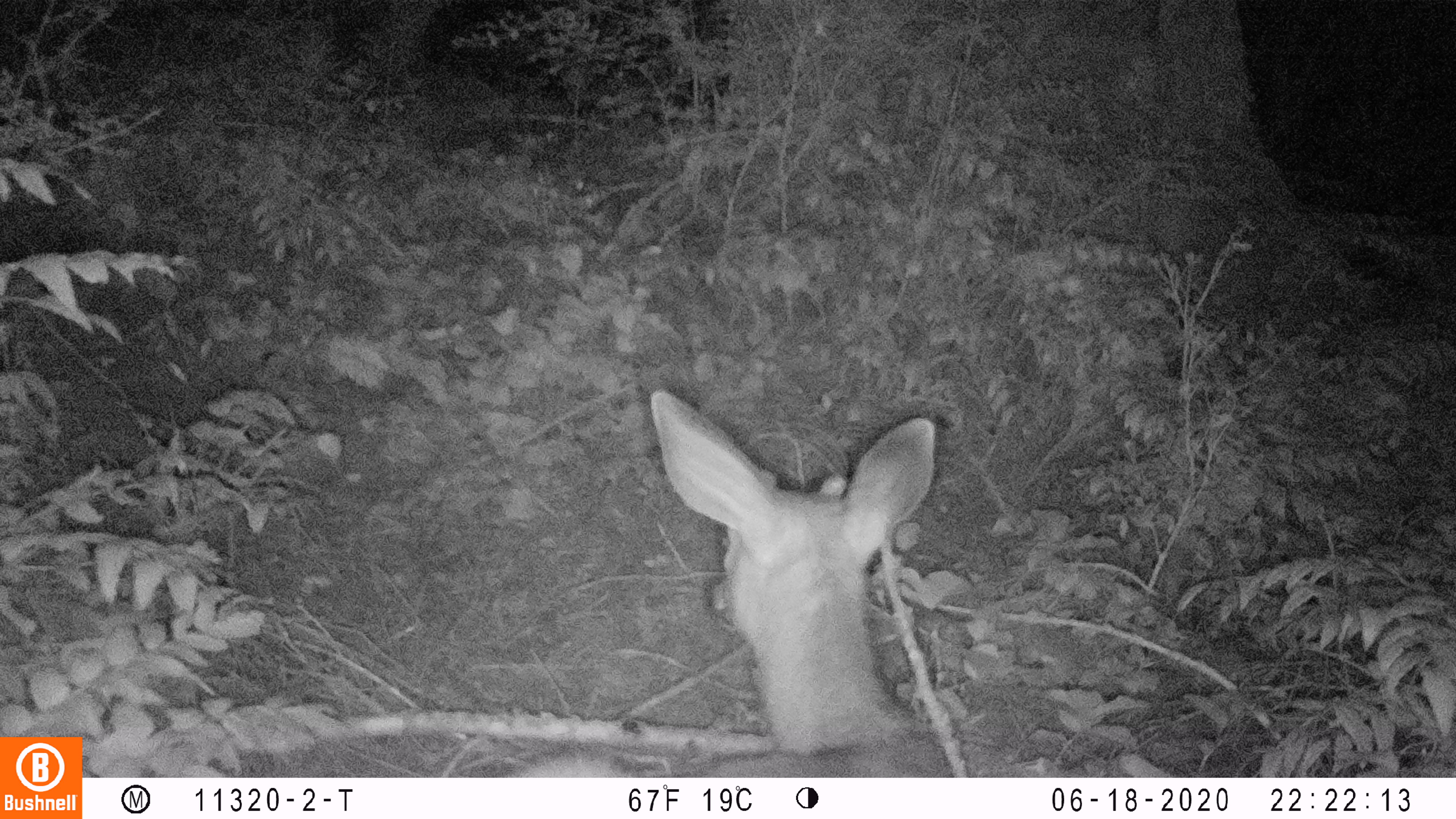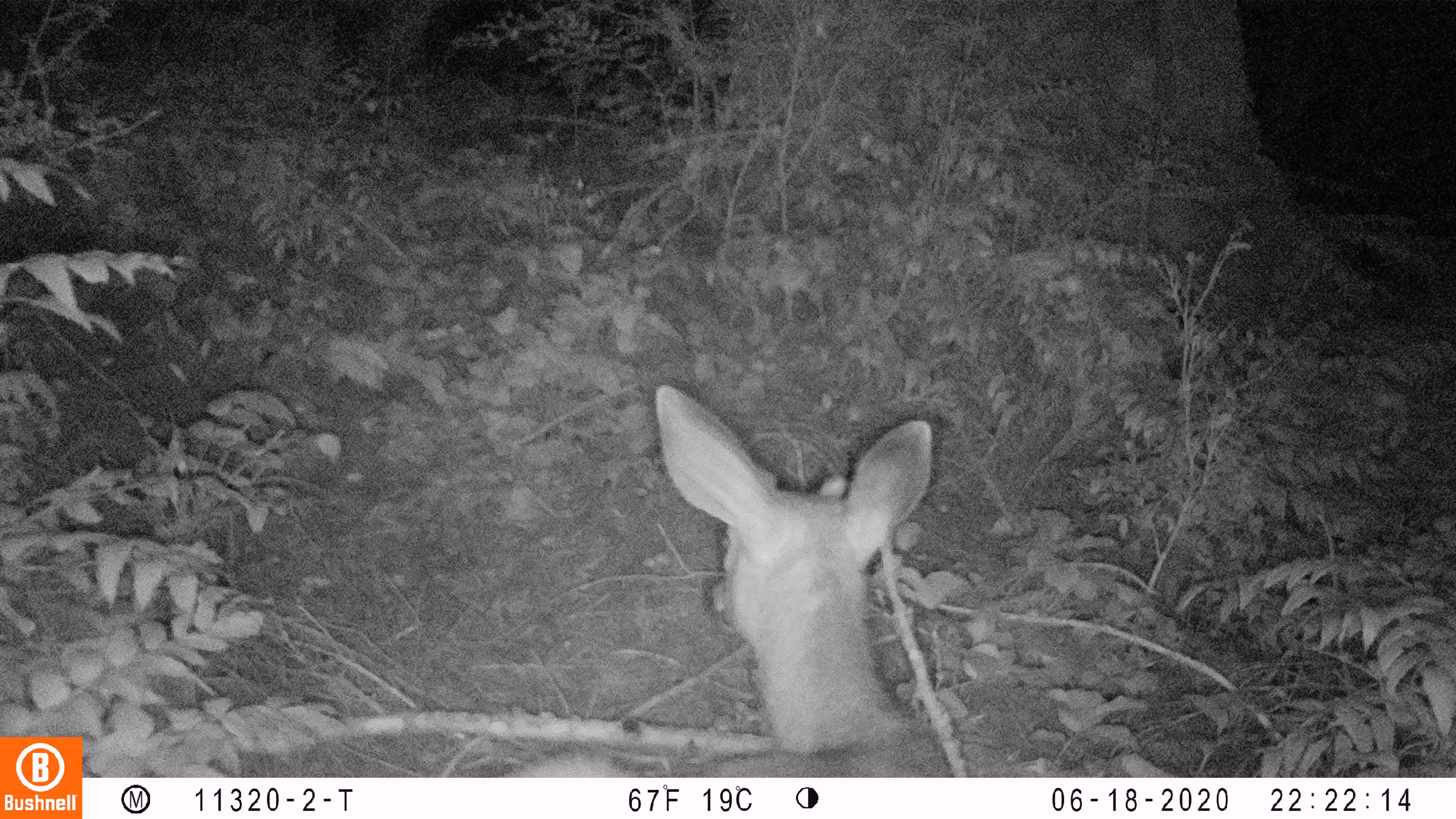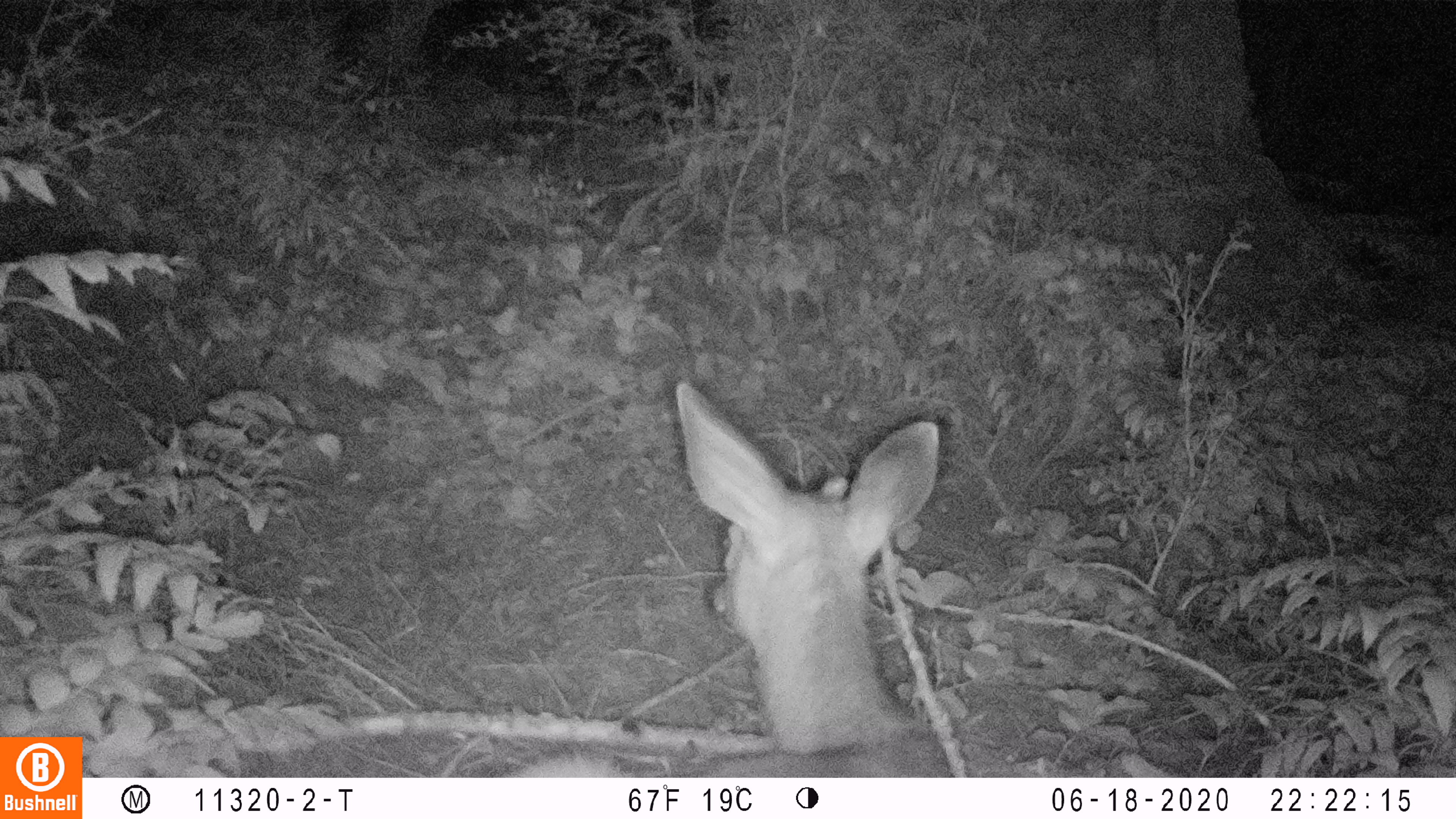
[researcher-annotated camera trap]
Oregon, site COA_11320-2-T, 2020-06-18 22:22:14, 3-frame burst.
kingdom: Animalia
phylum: Chordata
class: Mammalia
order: Artiodactyla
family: Cervidae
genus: Odocoileus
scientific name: Odocoileus hemionus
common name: black-tailed deer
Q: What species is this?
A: Black-tailed deer (Odocoileus hemionus).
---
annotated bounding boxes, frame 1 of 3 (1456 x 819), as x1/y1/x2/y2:
black-tailed deer: 518/383/956/770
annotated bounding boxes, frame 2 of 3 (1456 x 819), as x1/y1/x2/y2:
black-tailed deer: 512/374/950/770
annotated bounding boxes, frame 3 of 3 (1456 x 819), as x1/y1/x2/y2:
black-tailed deer: 512/370/950/774